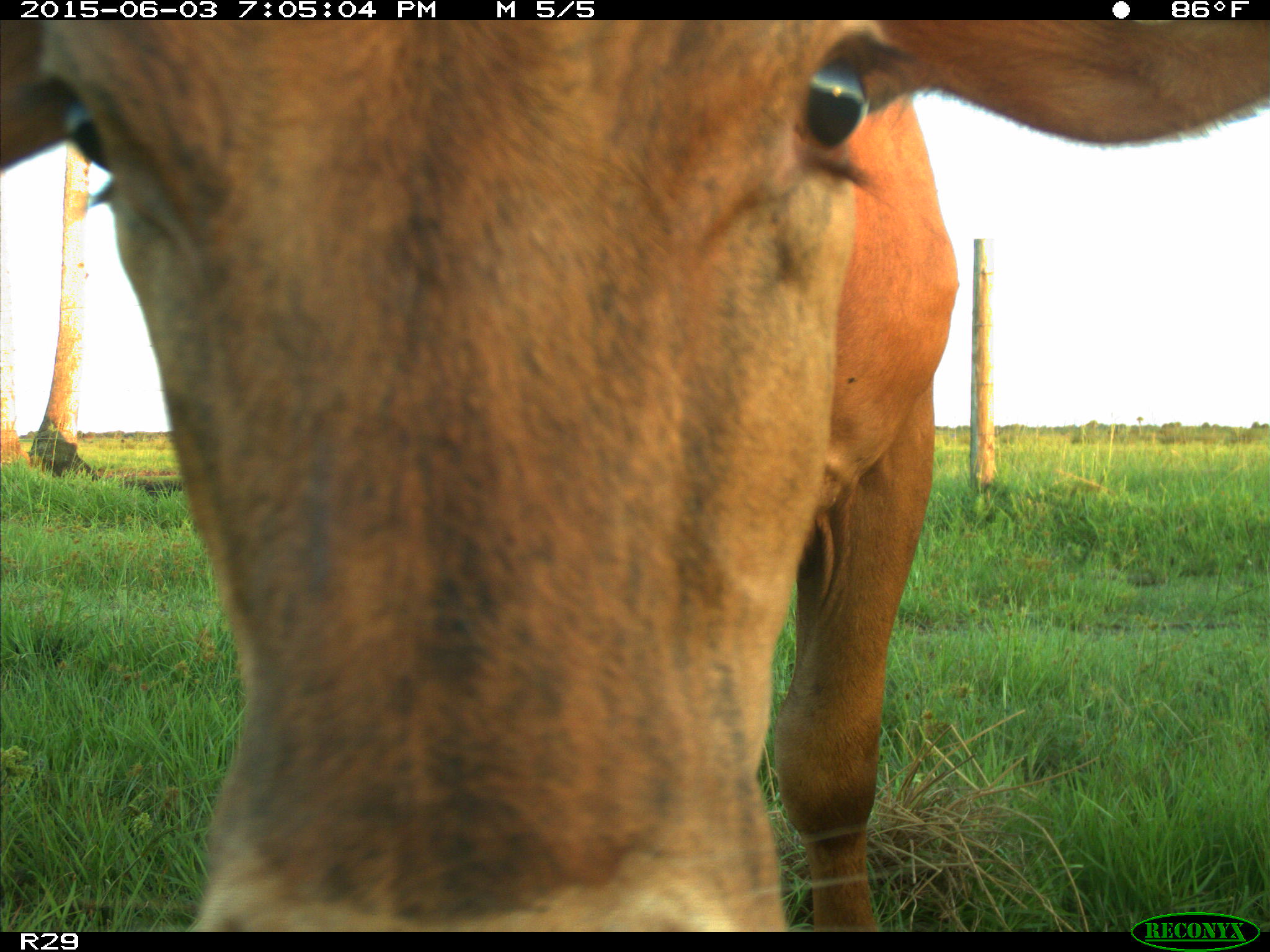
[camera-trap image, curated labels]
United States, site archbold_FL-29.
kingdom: Animalia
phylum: Chordata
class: Mammalia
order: Artiodactyla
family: Bovidae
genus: Bos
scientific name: Bos taurus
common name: domestic cow